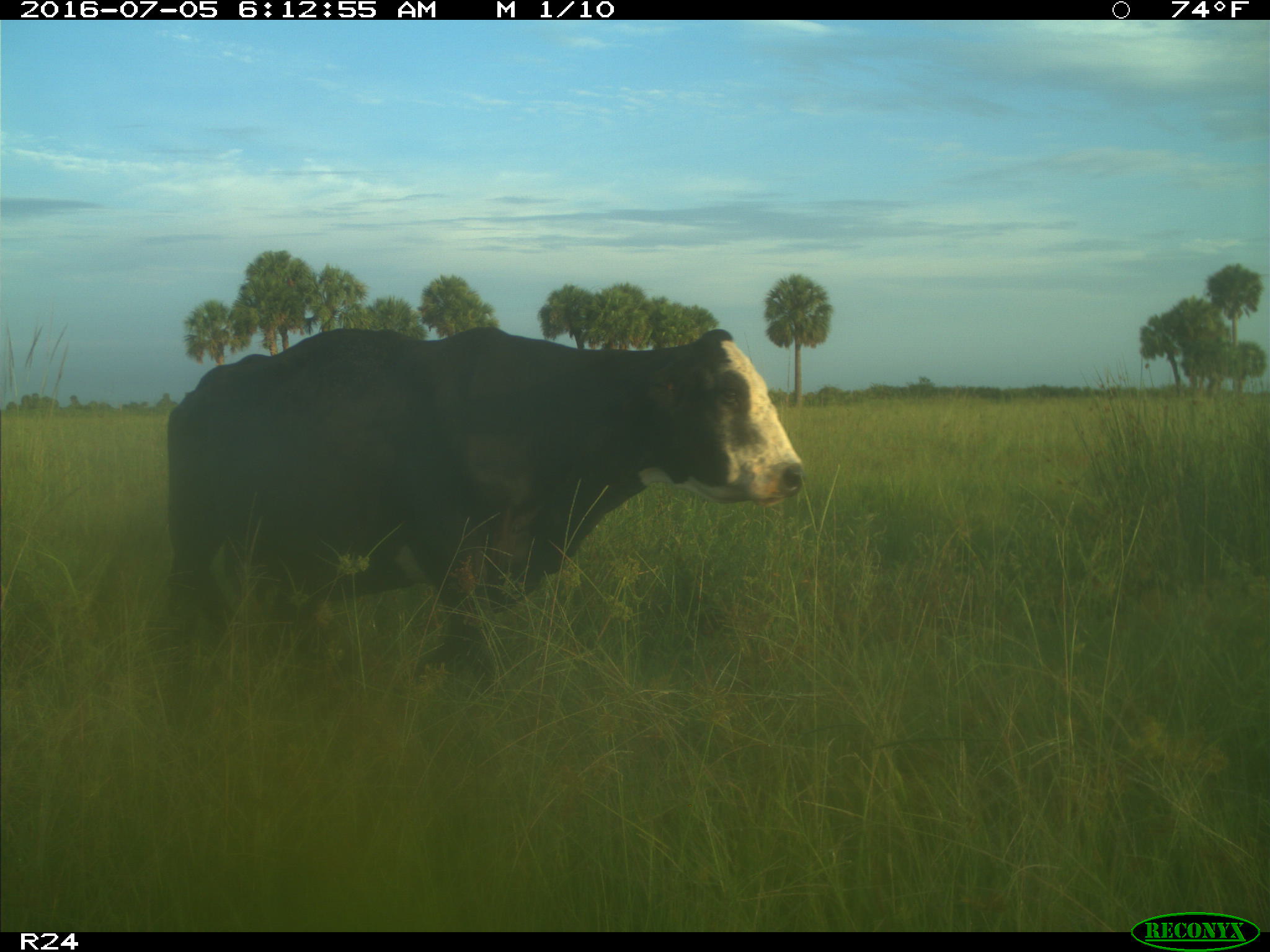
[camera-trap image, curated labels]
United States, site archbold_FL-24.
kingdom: Animalia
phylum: Chordata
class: Mammalia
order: Artiodactyla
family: Bovidae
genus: Bos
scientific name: Bos taurus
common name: domestic cow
Bos taurus (domestic cow).